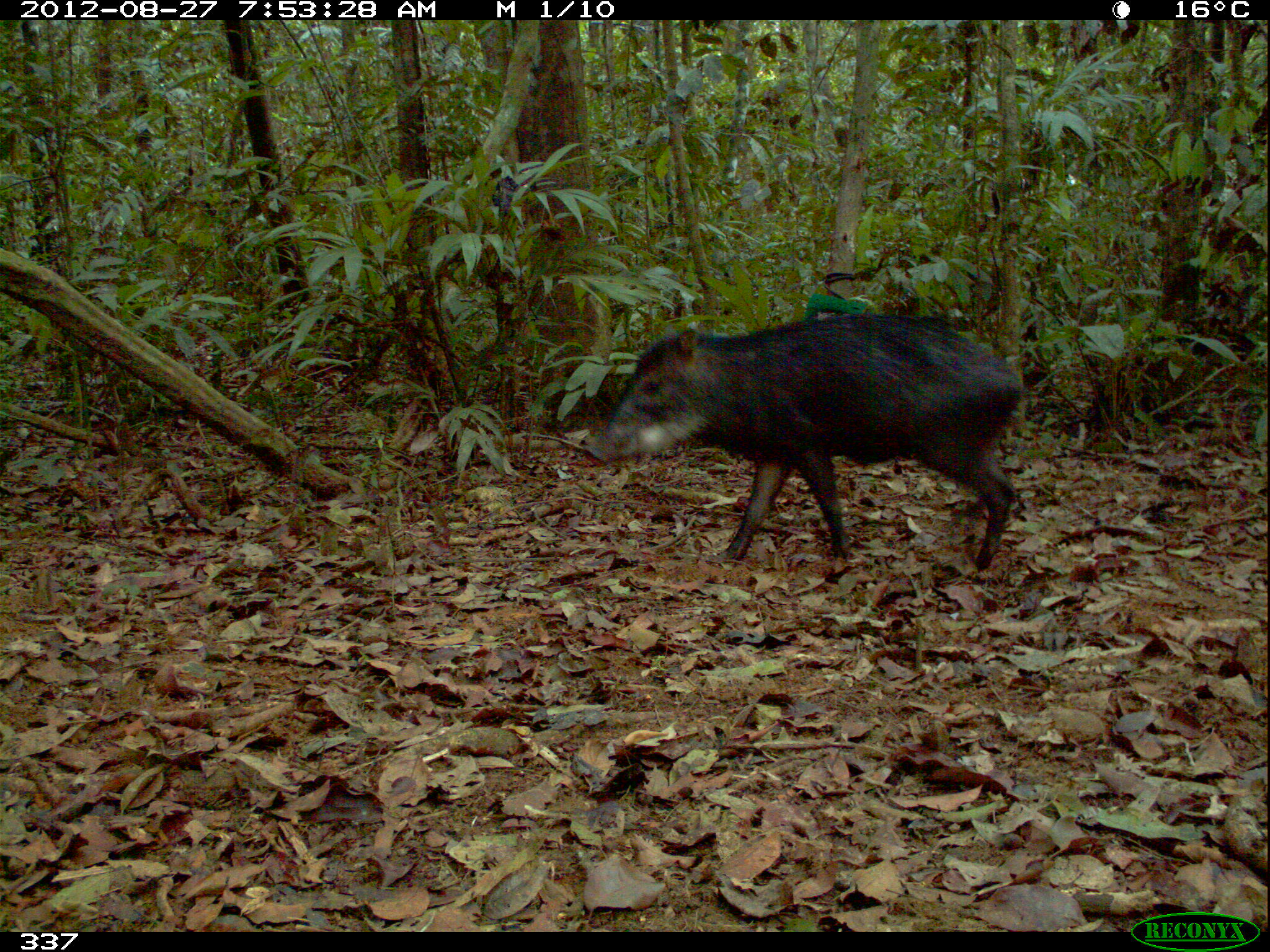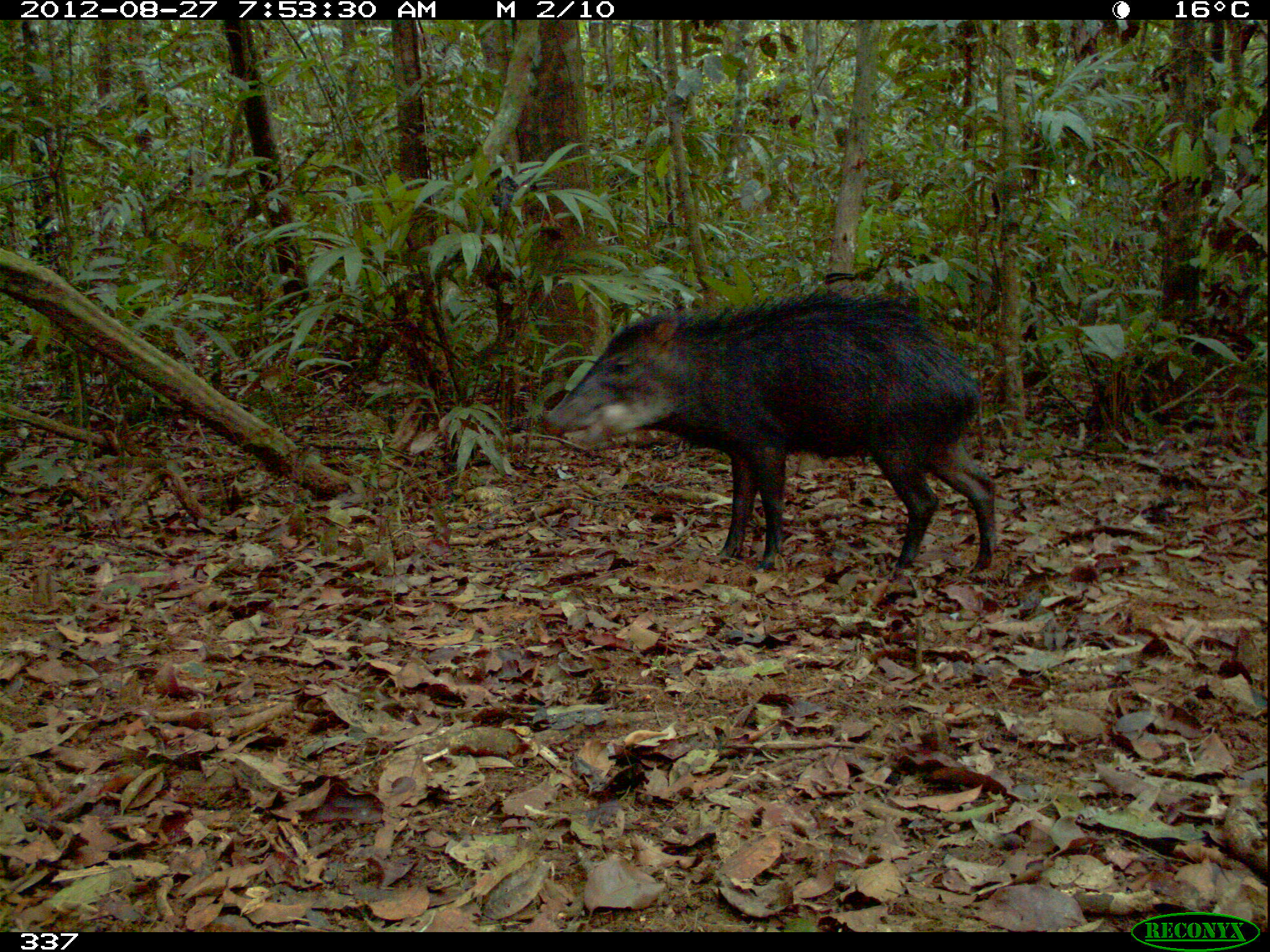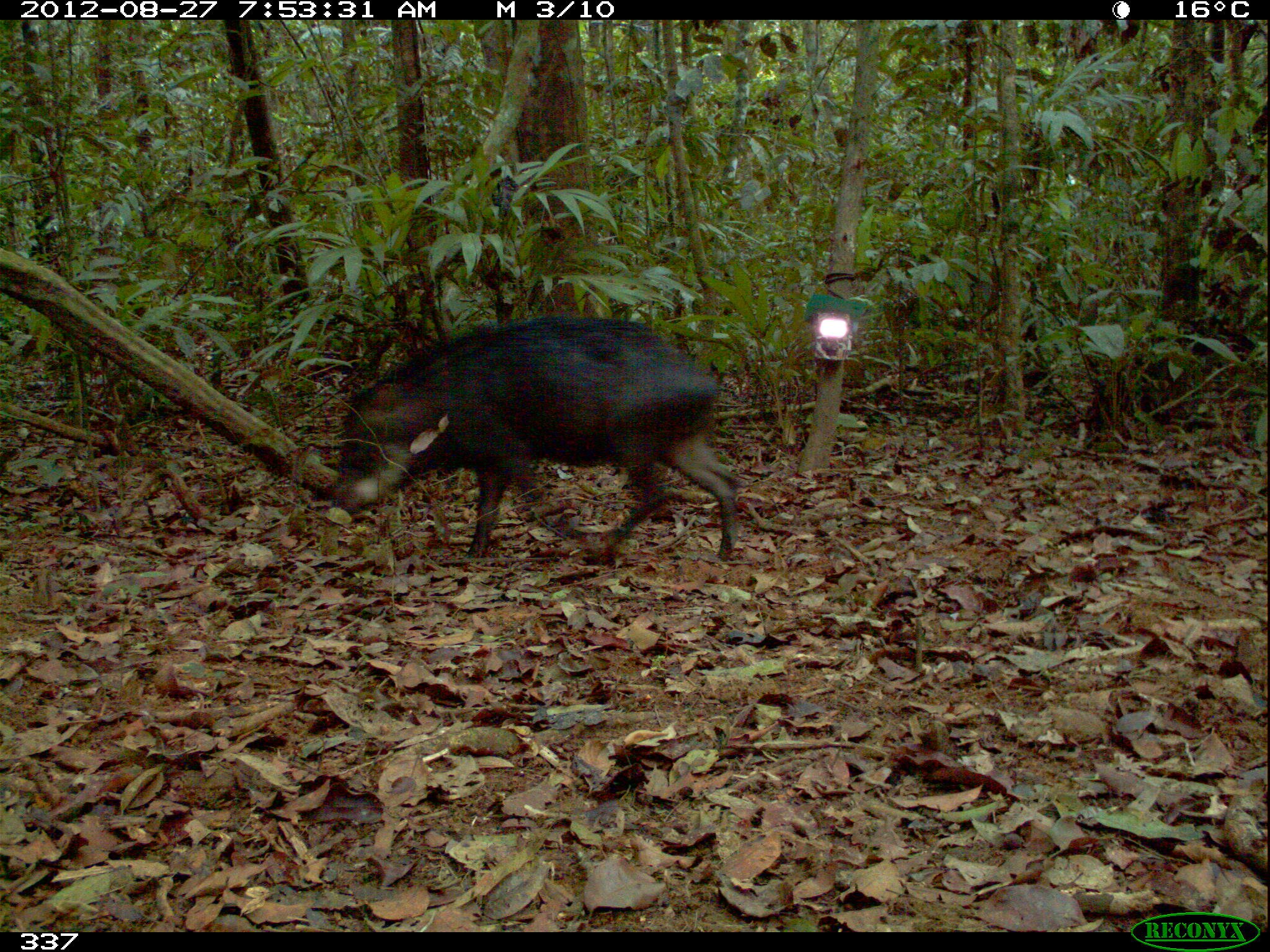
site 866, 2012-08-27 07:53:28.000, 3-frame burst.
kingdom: Animalia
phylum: Chordata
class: Mammalia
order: Artiodactyla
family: Tayassuidae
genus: Tayassu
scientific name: Tayassu pecari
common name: white-lipped peccary